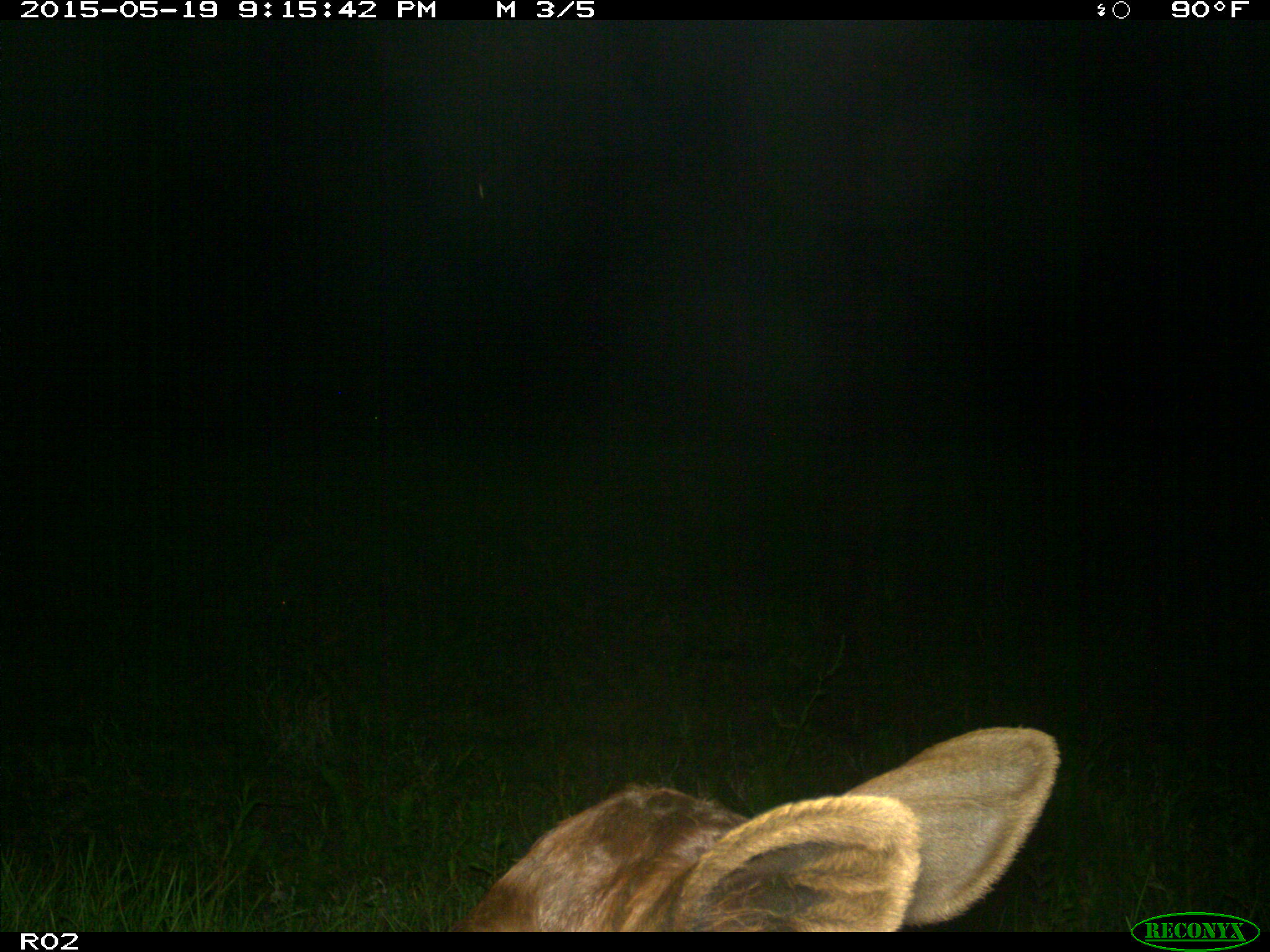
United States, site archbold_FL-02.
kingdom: Animalia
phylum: Chordata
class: Mammalia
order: Artiodactyla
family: Bovidae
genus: Bos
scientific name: Bos taurus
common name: domestic cow